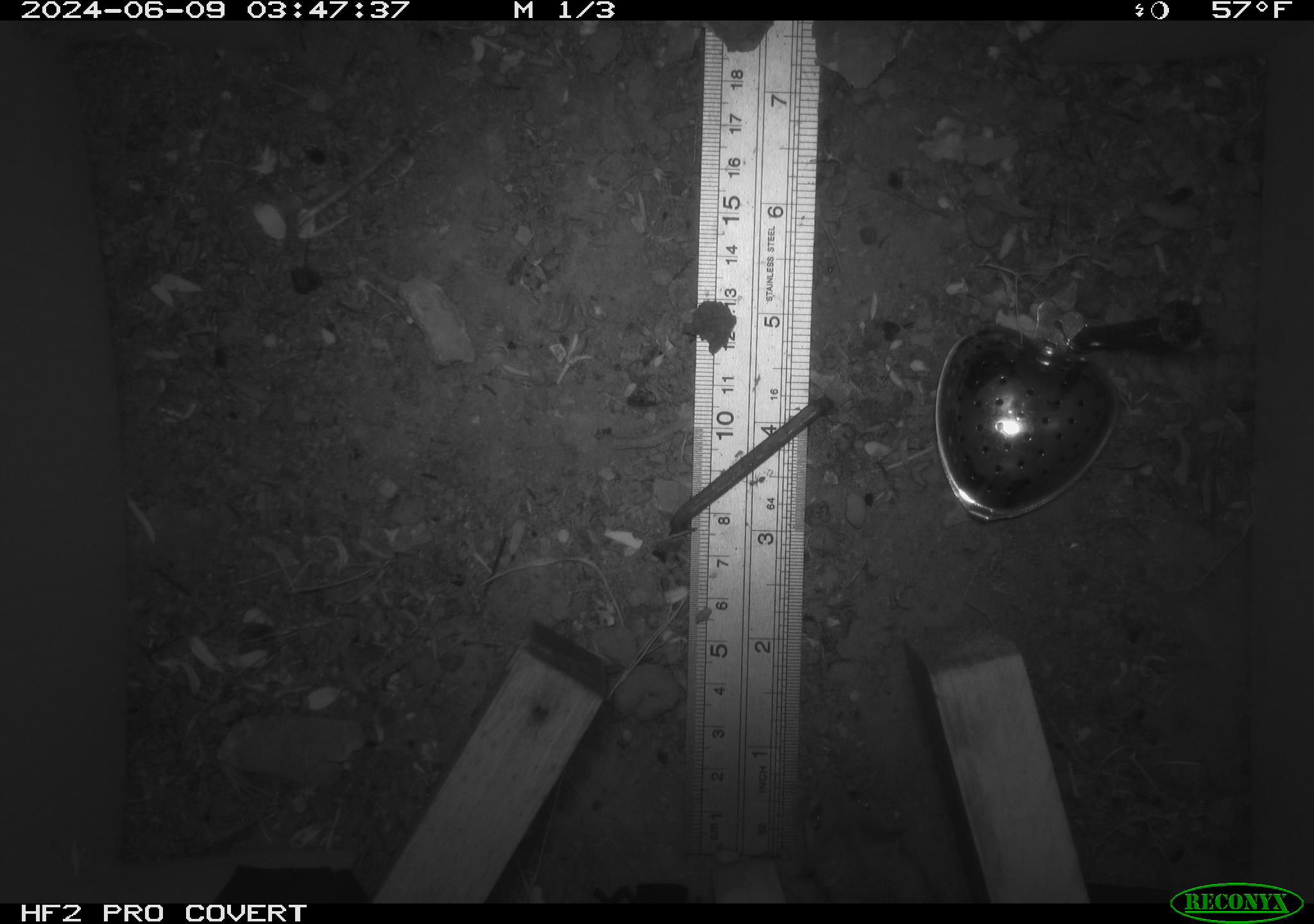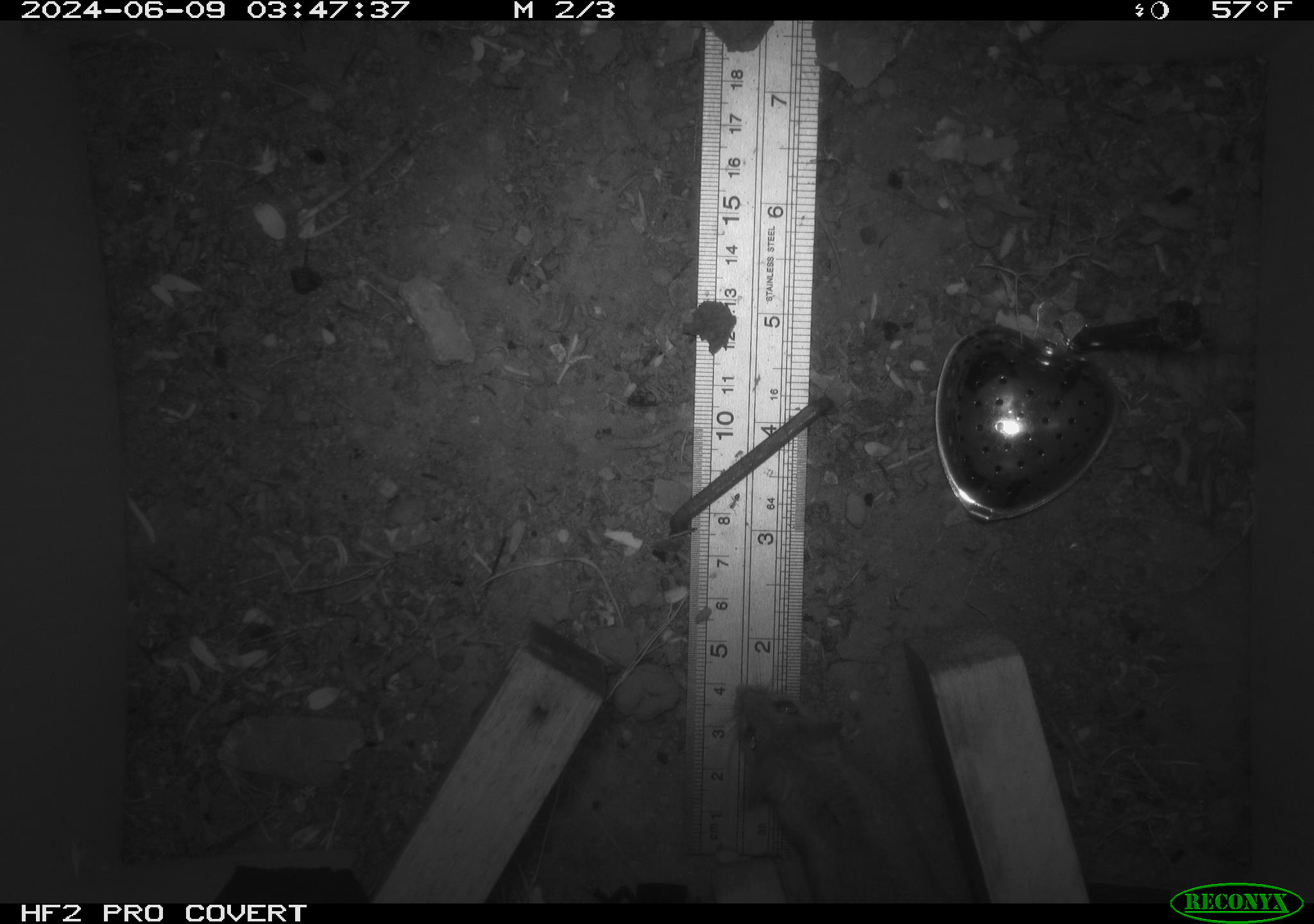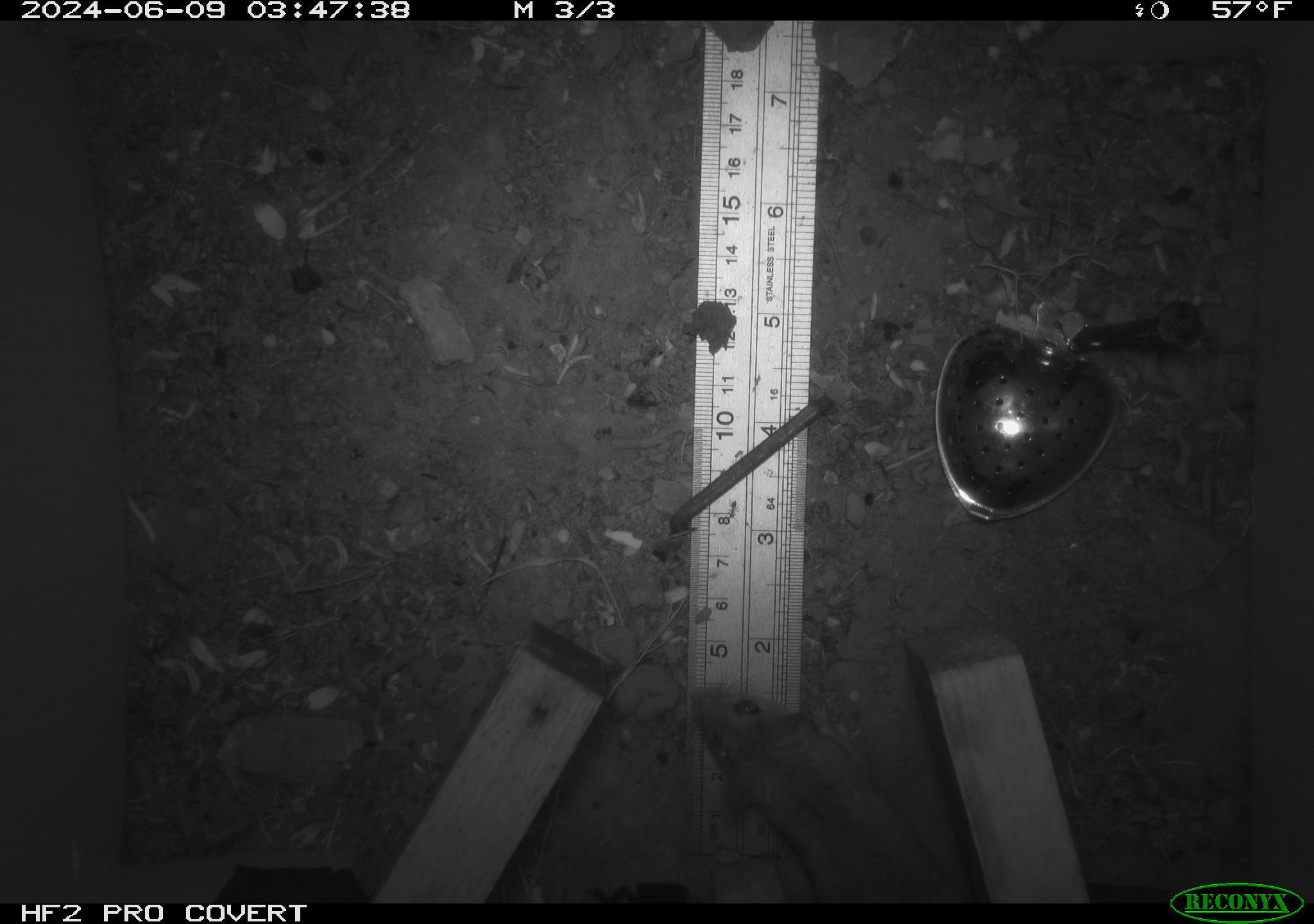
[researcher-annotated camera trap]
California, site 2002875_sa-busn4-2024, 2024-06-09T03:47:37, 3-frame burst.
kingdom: Animalia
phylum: Chordata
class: Mammalia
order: Rodentia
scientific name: Rodentia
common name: rodent